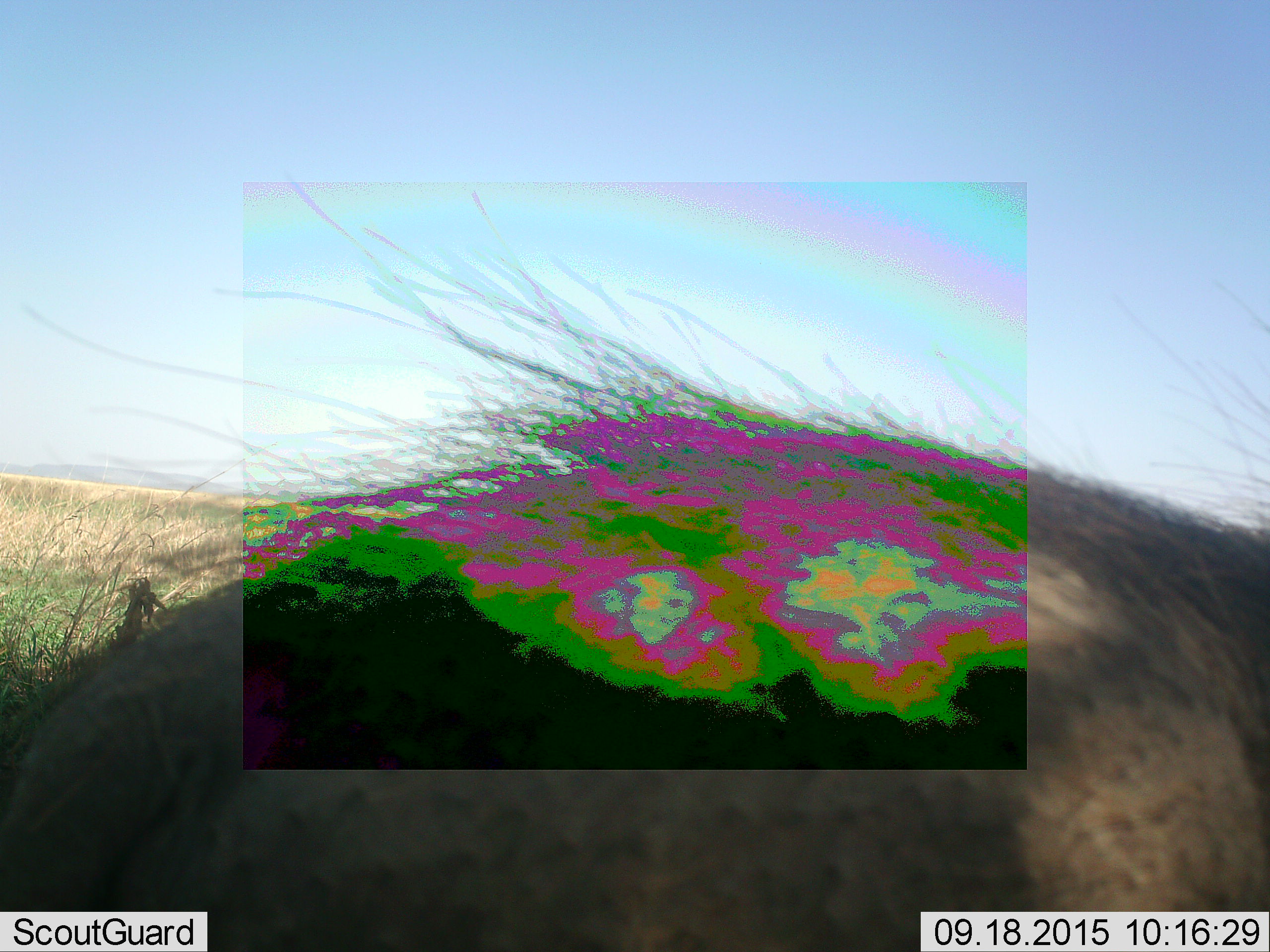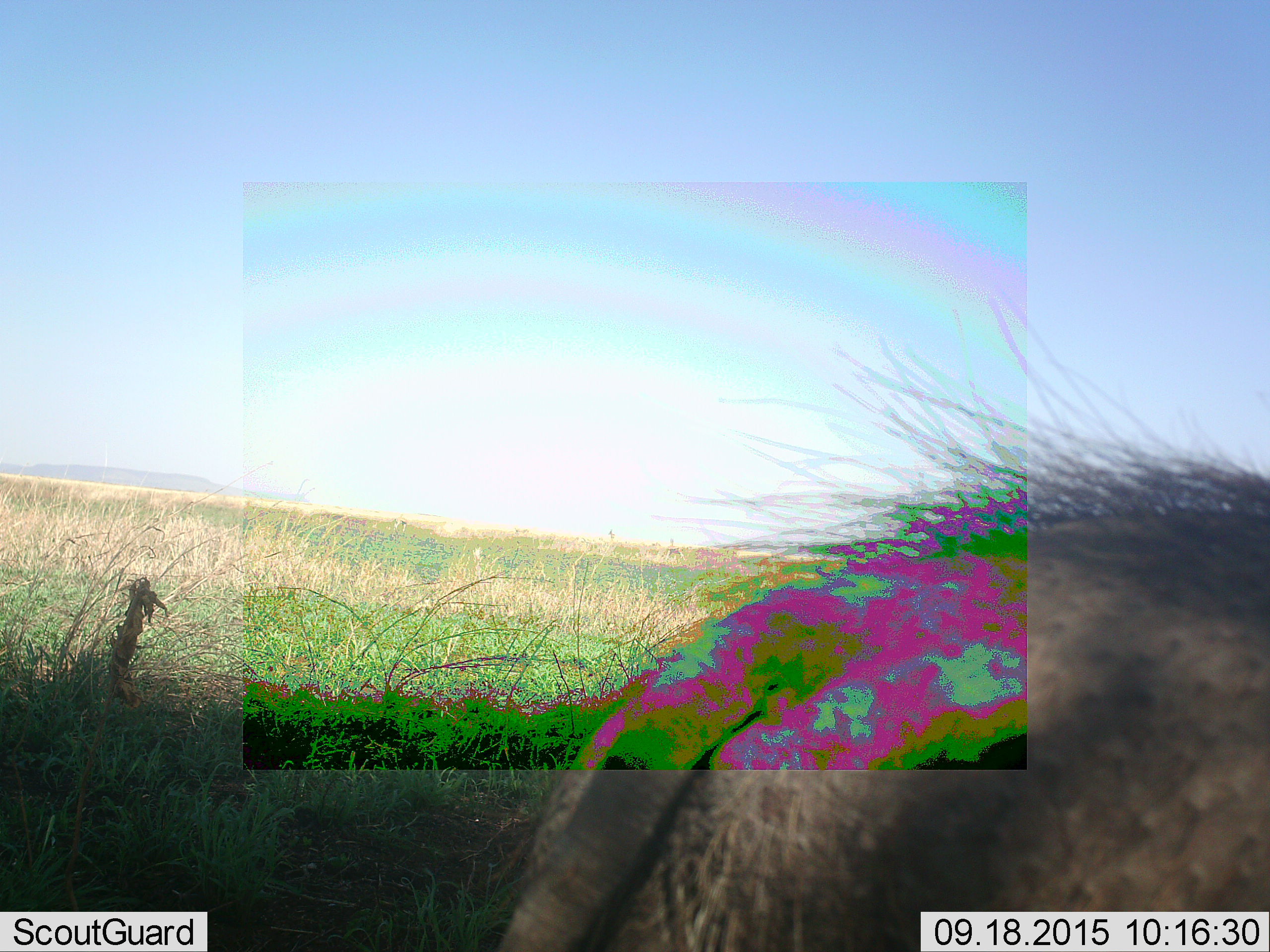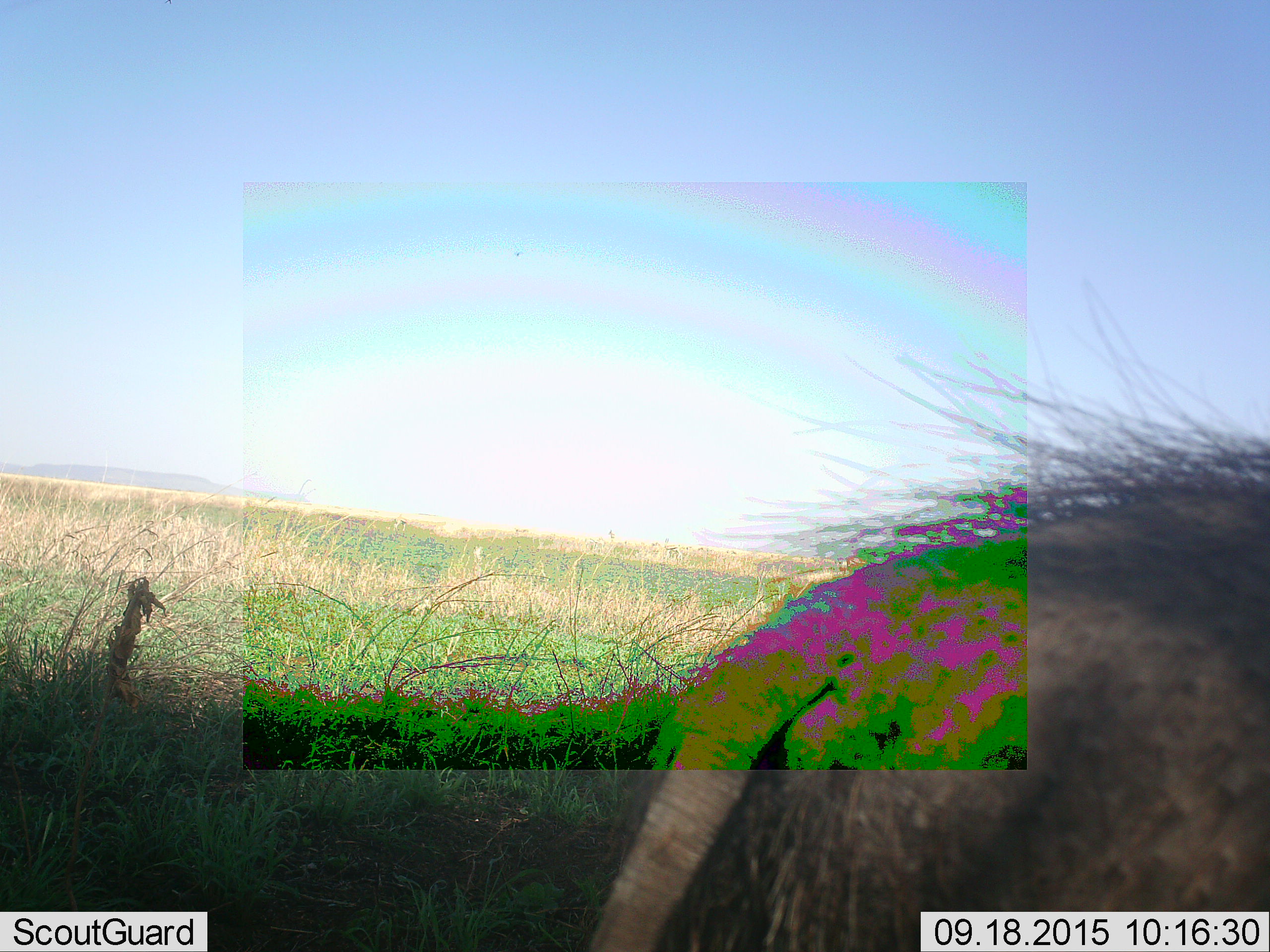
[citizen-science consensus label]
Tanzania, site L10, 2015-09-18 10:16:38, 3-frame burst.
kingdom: Animalia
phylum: Chordata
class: Mammalia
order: Artiodactyla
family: Suidae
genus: Phacochoerus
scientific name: Phacochoerus africanus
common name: warthog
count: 1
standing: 0%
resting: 0%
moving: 100%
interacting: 0%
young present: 0%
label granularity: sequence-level